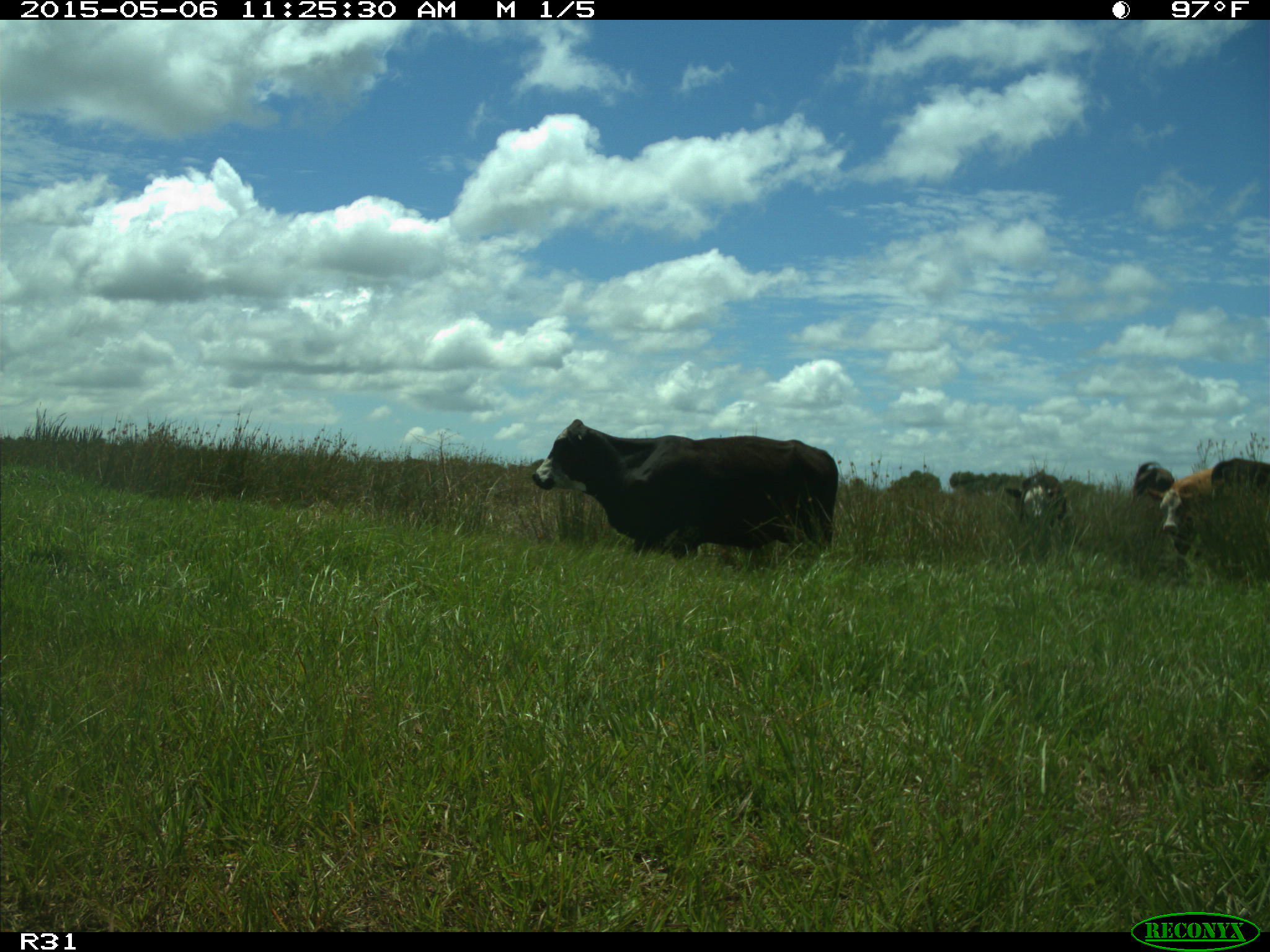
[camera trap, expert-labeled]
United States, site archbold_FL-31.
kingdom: Animalia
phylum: Chordata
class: Mammalia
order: Artiodactyla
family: Bovidae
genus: Bos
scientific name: Bos taurus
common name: domestic cow